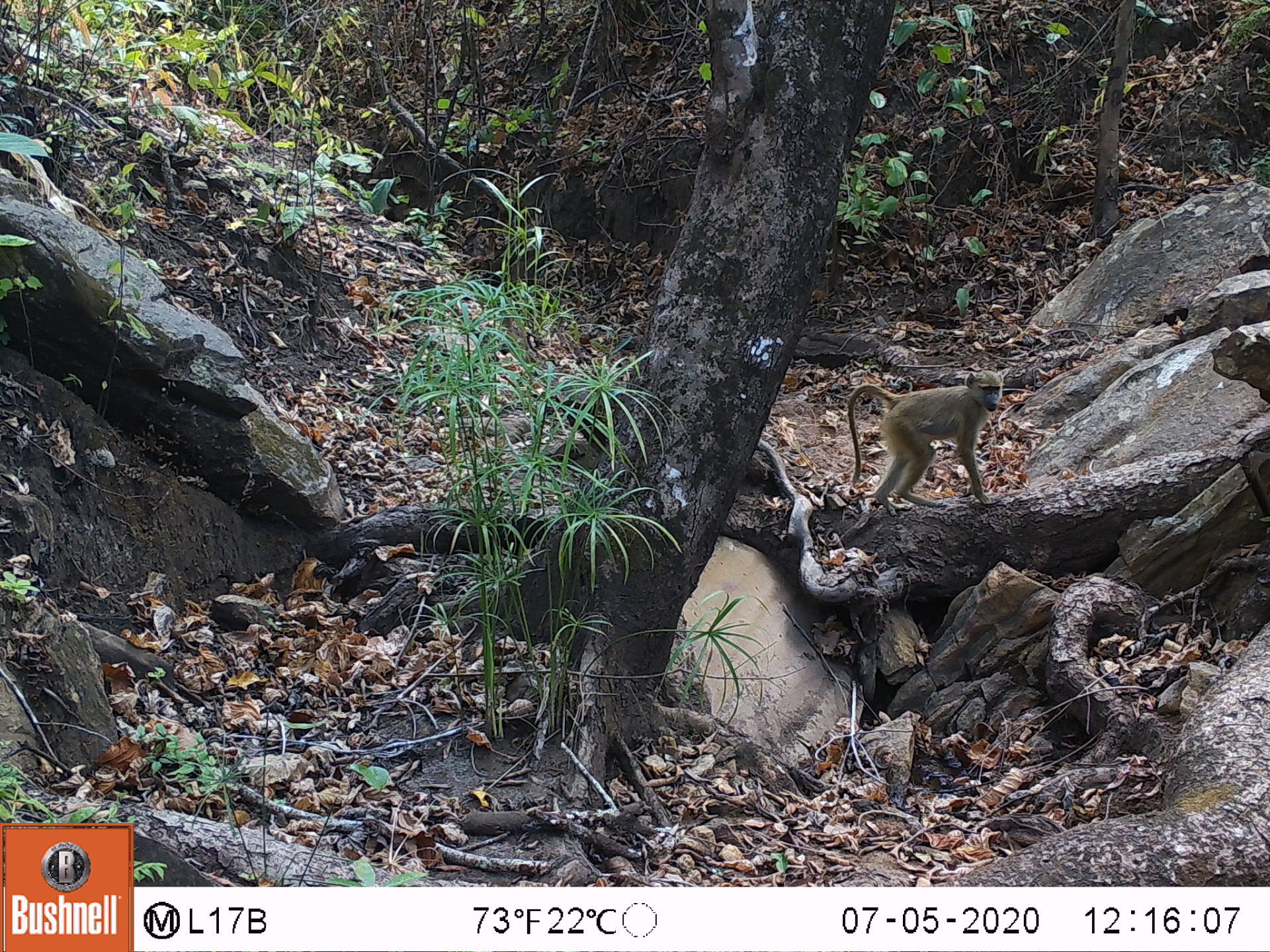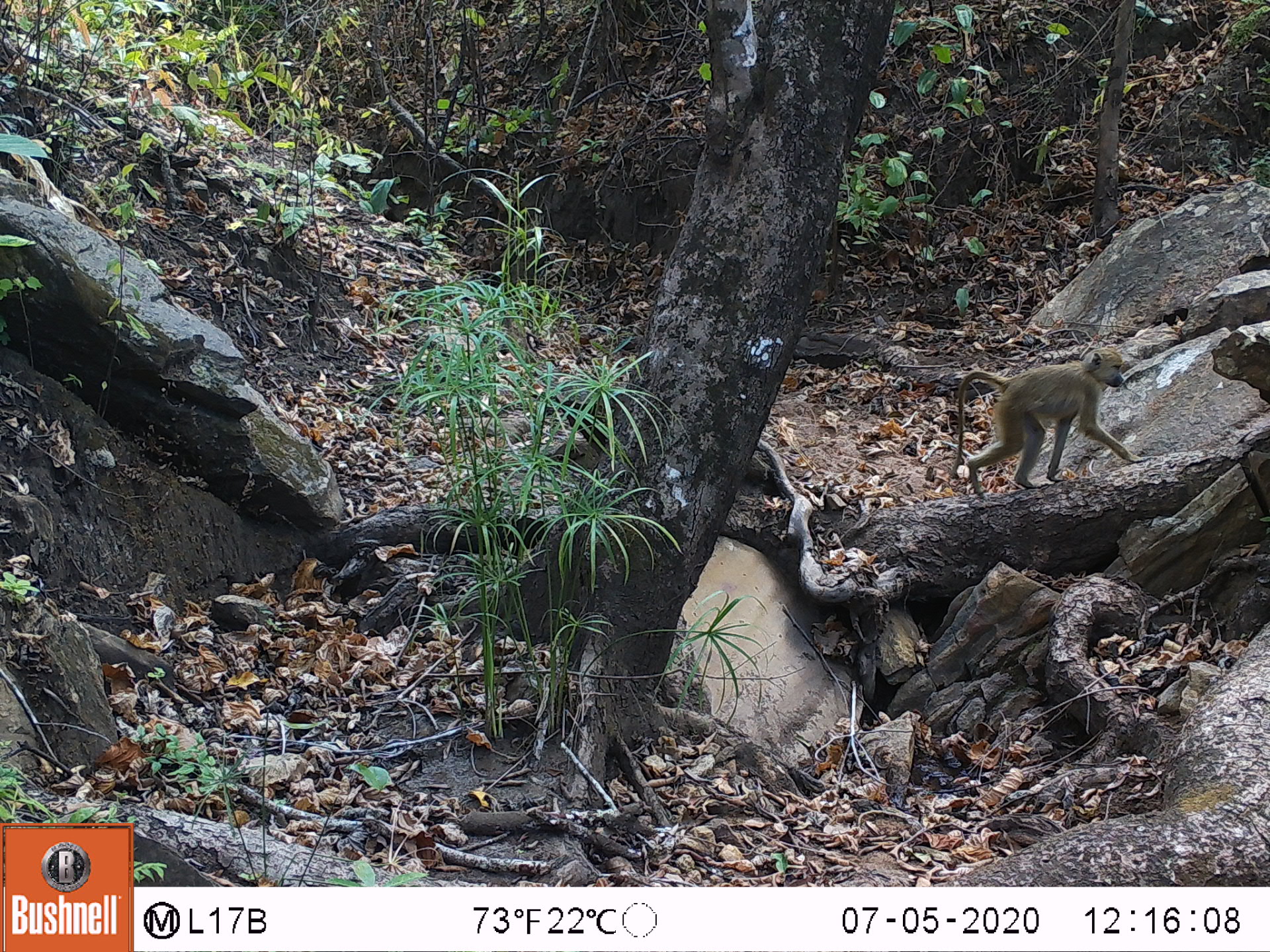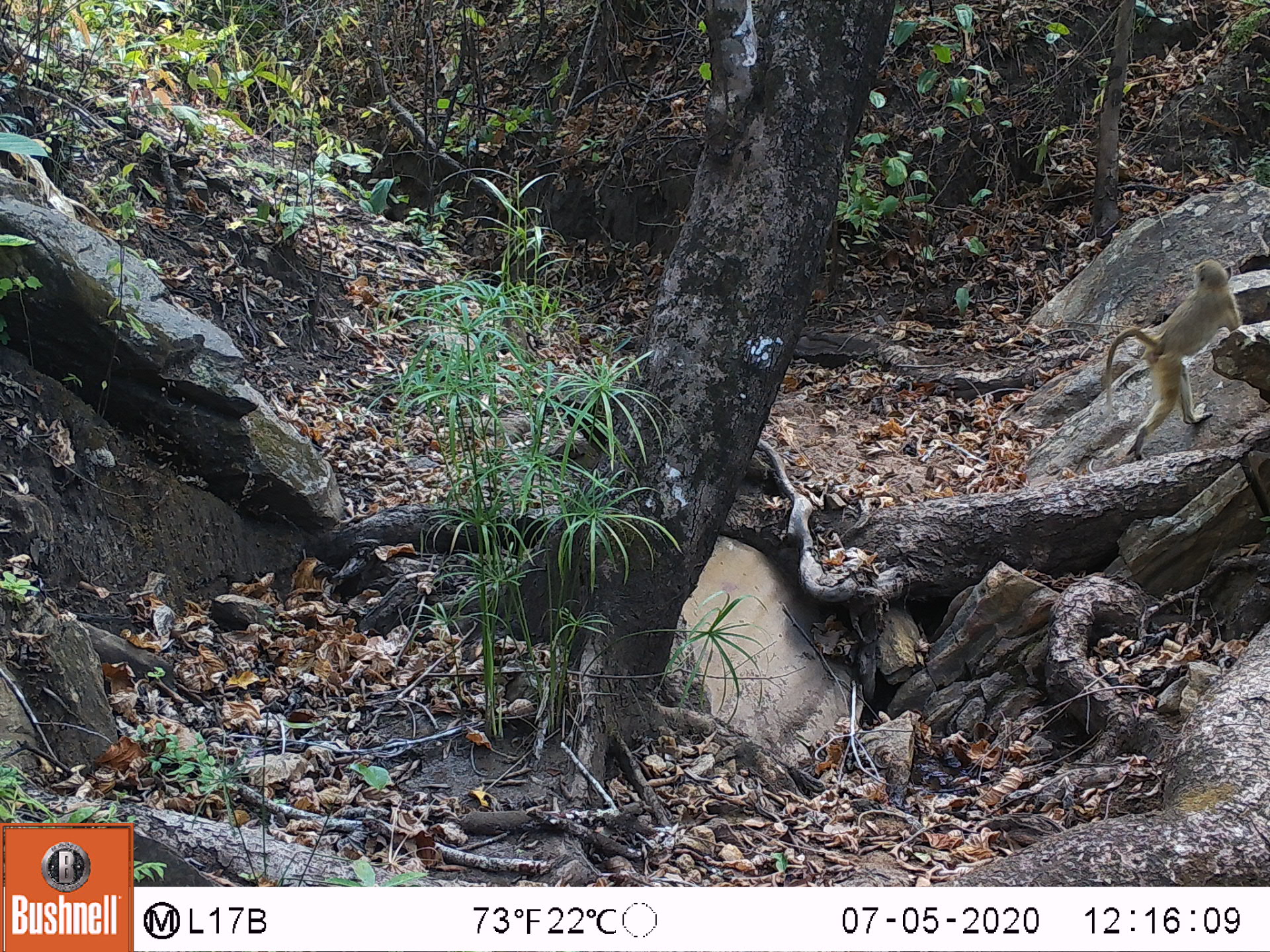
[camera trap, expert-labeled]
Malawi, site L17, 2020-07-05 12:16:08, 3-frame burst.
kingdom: Animalia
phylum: Chordata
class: Mammalia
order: Primates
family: Cercopithecidae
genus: Papio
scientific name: Papio cynocephalus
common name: yellow baboon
Yellow baboon (Papio cynocephalus), count 1.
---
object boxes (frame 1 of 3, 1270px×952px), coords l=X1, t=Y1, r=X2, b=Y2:
yellow baboon: l=845, t=365, r=1005, b=508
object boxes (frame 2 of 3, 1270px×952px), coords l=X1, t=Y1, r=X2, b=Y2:
yellow baboon: l=953, t=343, r=1133, b=508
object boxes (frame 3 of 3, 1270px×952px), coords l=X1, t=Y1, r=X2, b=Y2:
yellow baboon: l=1094, t=256, r=1243, b=468